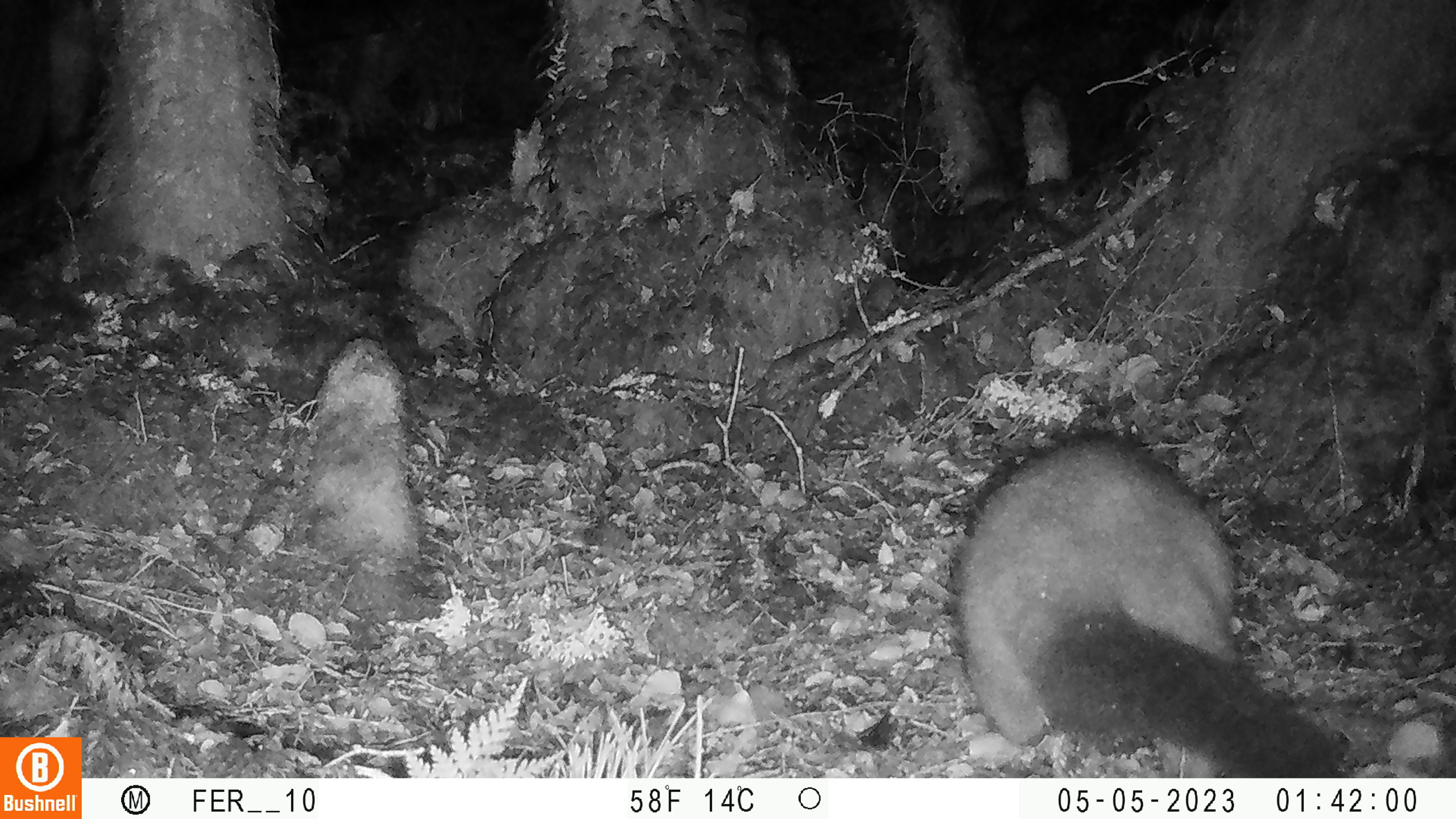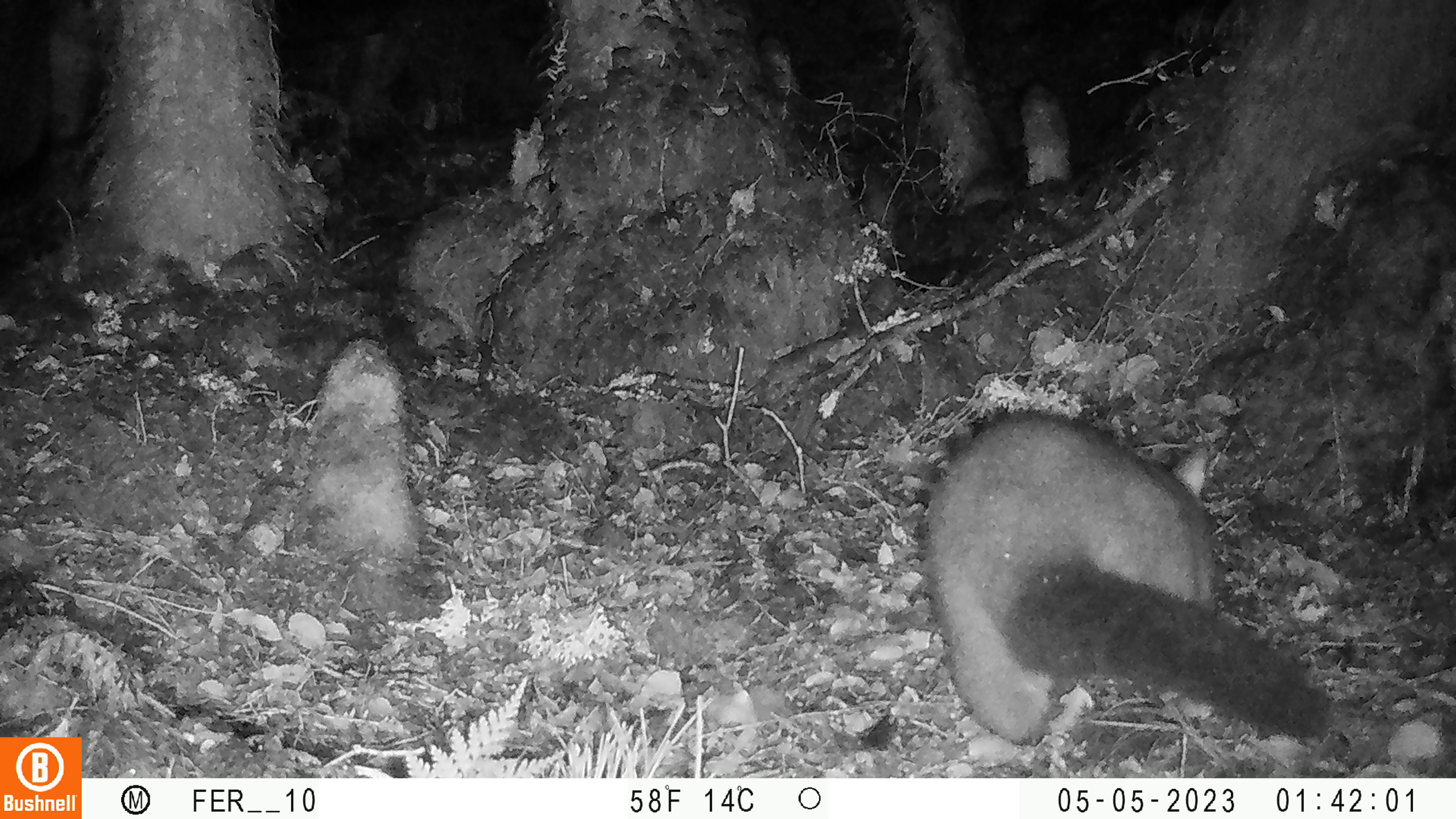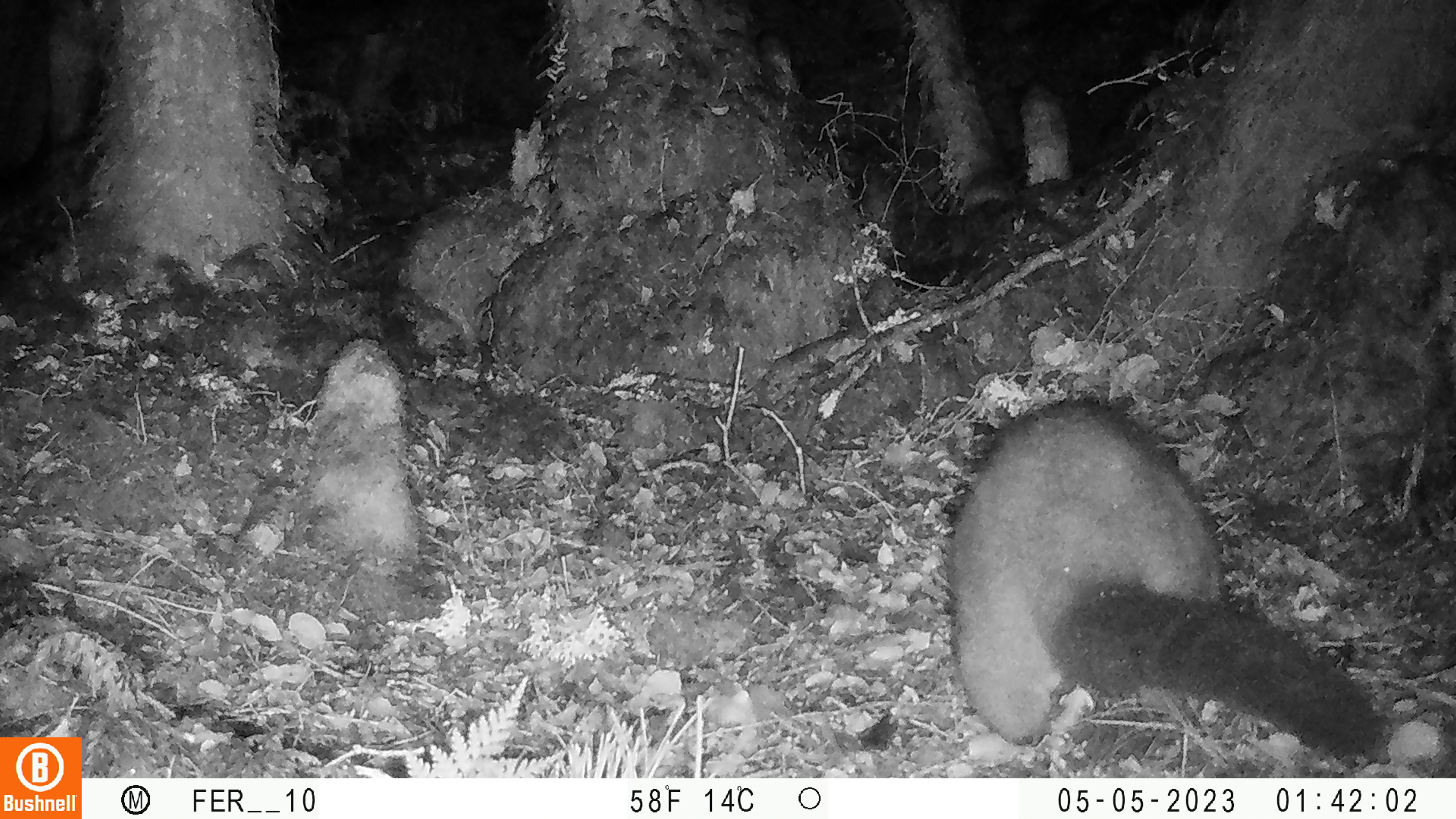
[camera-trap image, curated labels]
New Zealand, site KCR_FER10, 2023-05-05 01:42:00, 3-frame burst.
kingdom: Animalia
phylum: Chordata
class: Mammalia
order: Diprotodontia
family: Phalangeridae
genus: Trichosurus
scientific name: Trichosurus vulpecula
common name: common brushtail possum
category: possum